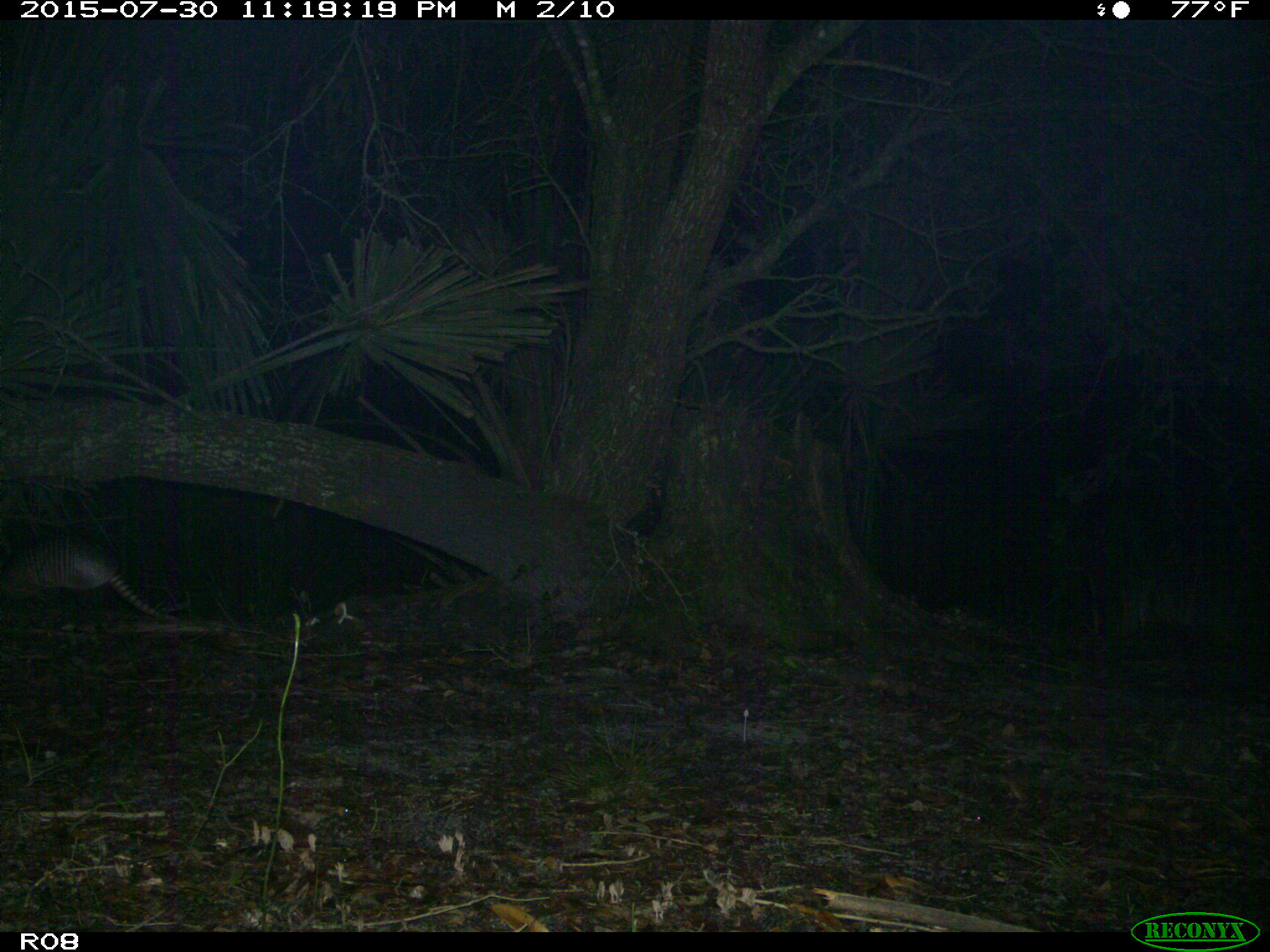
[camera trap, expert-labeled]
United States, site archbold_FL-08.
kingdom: Animalia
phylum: Chordata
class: Mammalia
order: Cingulata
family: Dasypodidae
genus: Dasypus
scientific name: Dasypus novemcinctus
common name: nine-banded armadillo